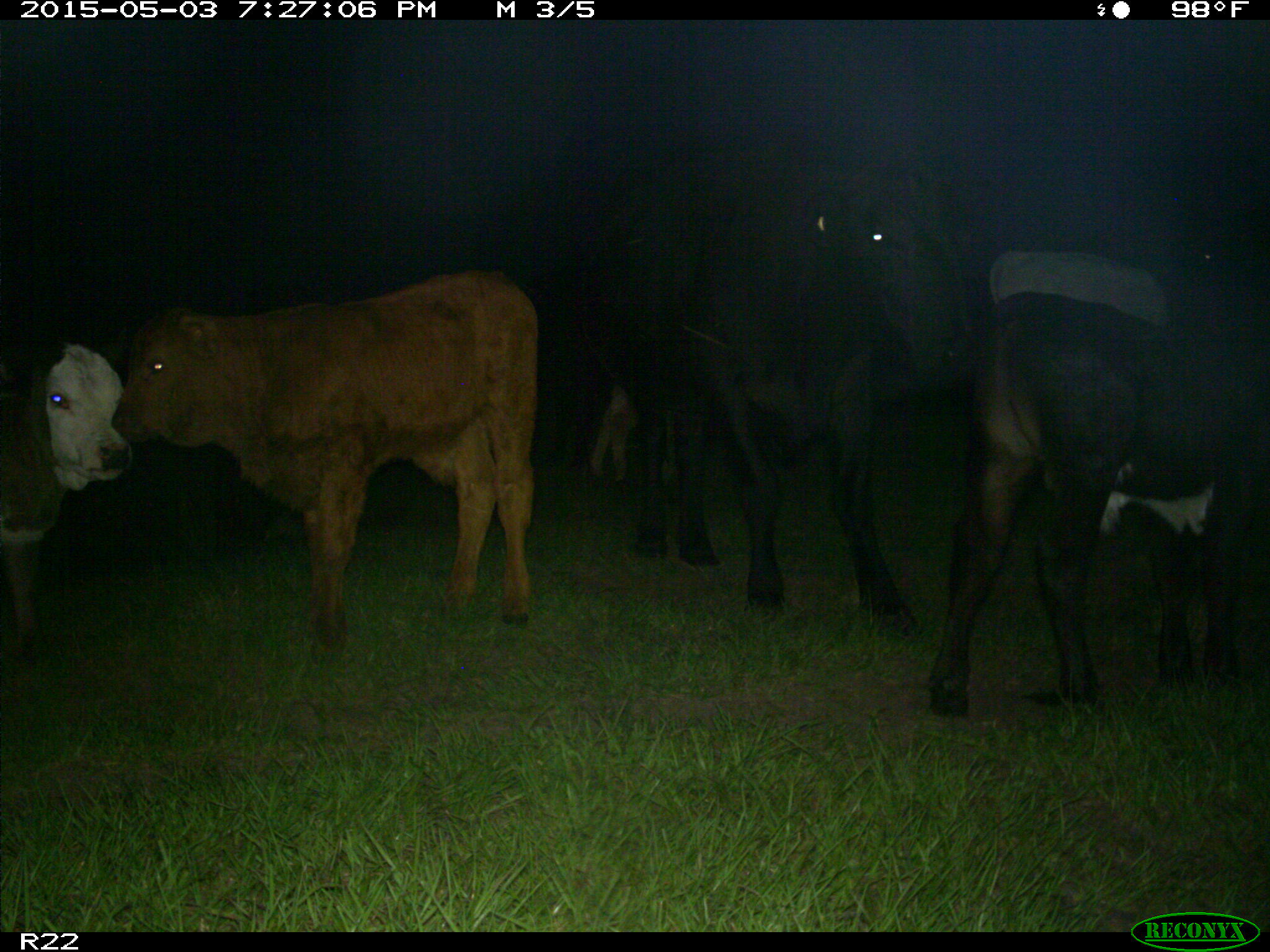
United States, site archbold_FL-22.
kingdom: Animalia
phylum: Chordata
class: Mammalia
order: Artiodactyla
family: Bovidae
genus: Bos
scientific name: Bos taurus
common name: domestic cow